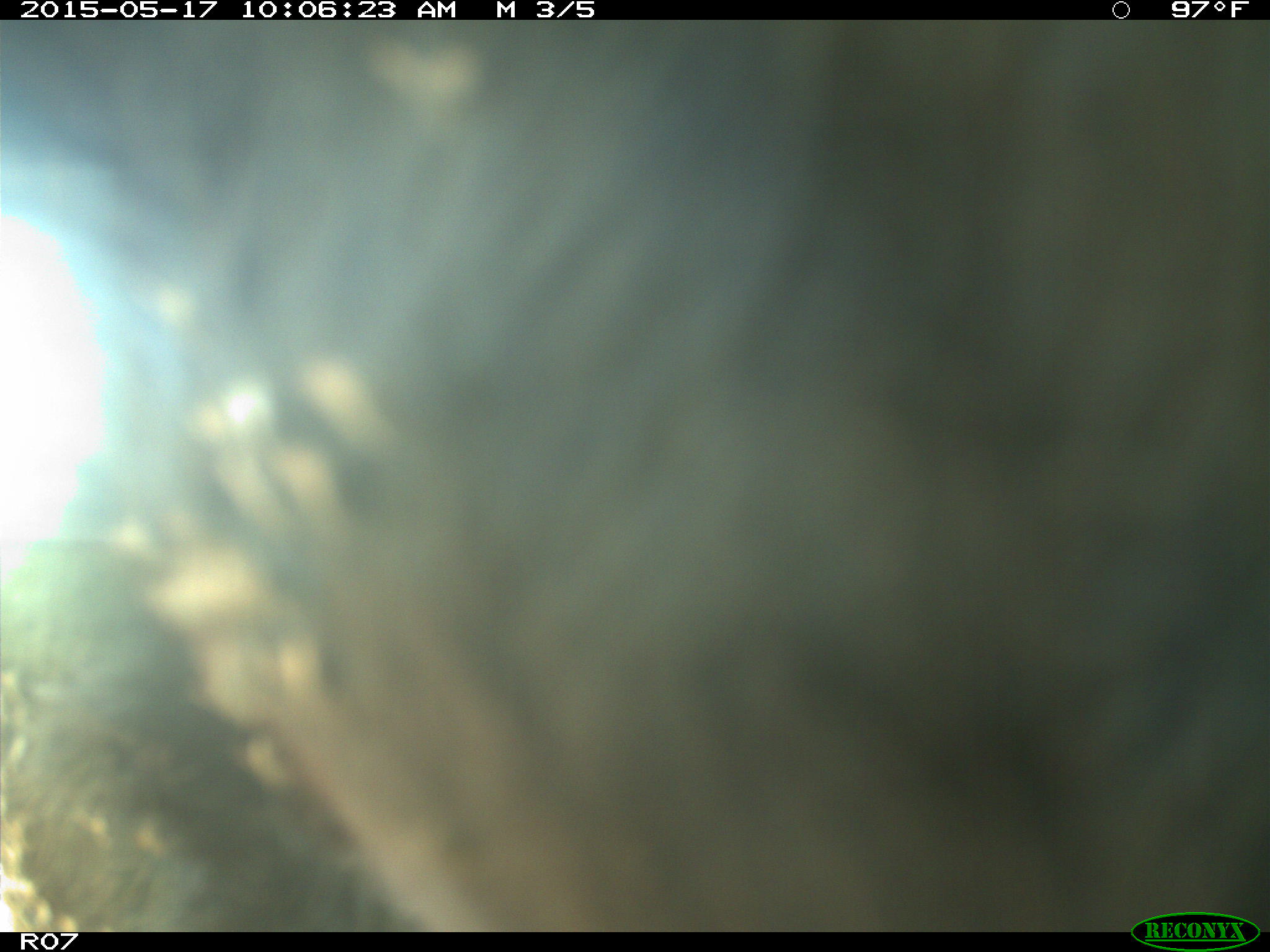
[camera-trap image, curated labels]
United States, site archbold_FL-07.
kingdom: Animalia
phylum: Chordata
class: Mammalia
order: Artiodactyla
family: Bovidae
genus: Bos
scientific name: Bos taurus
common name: domestic cow